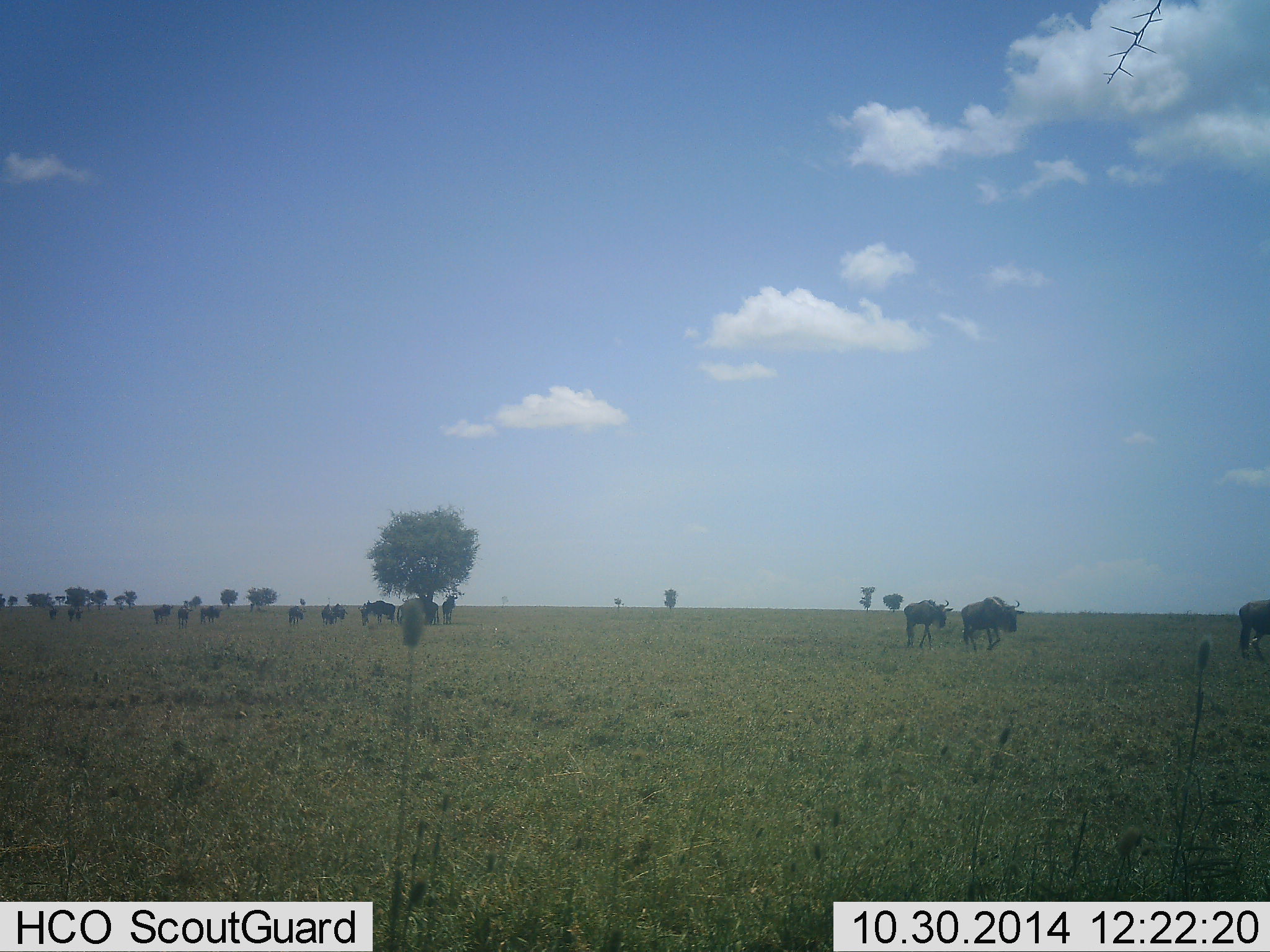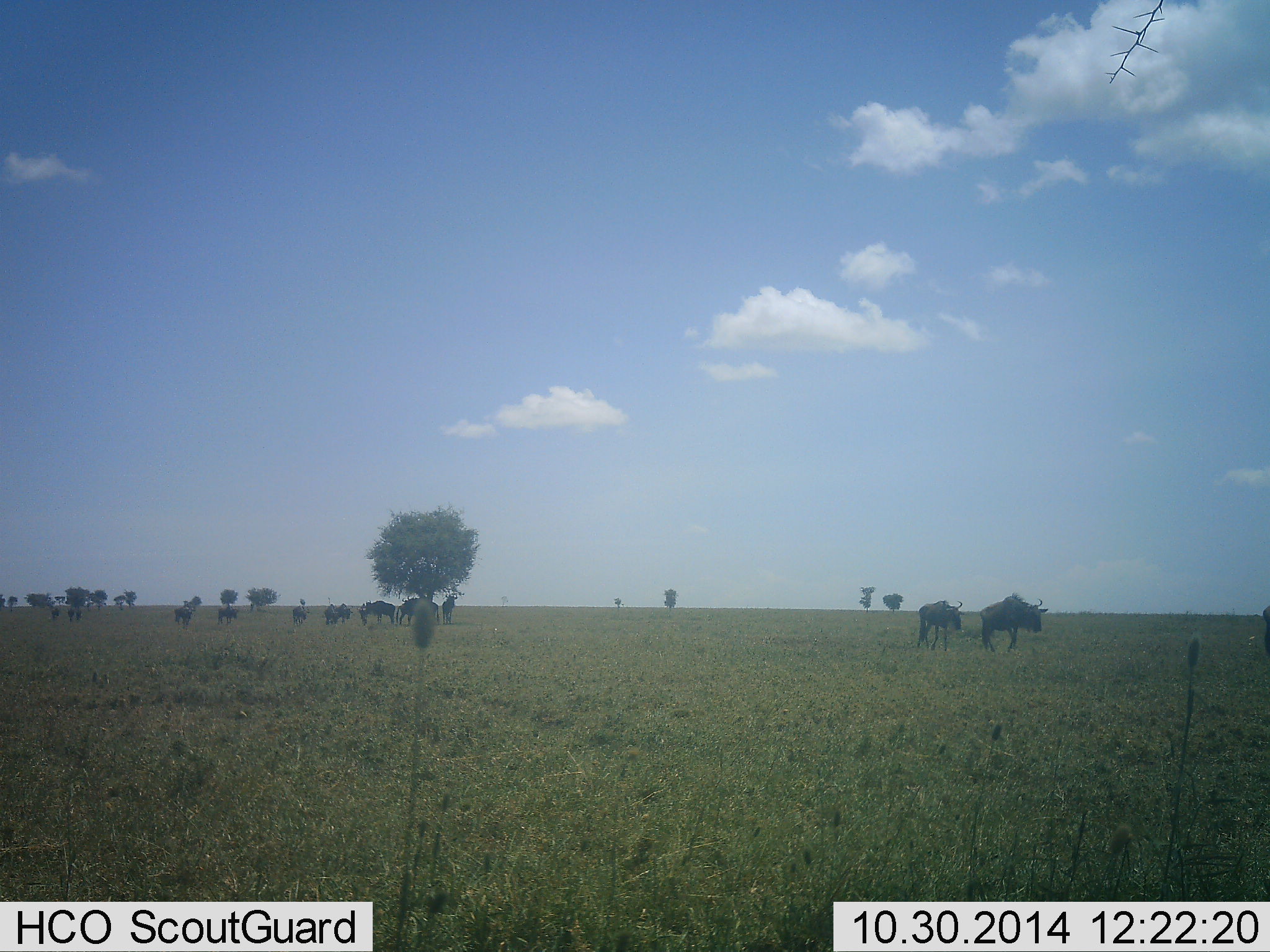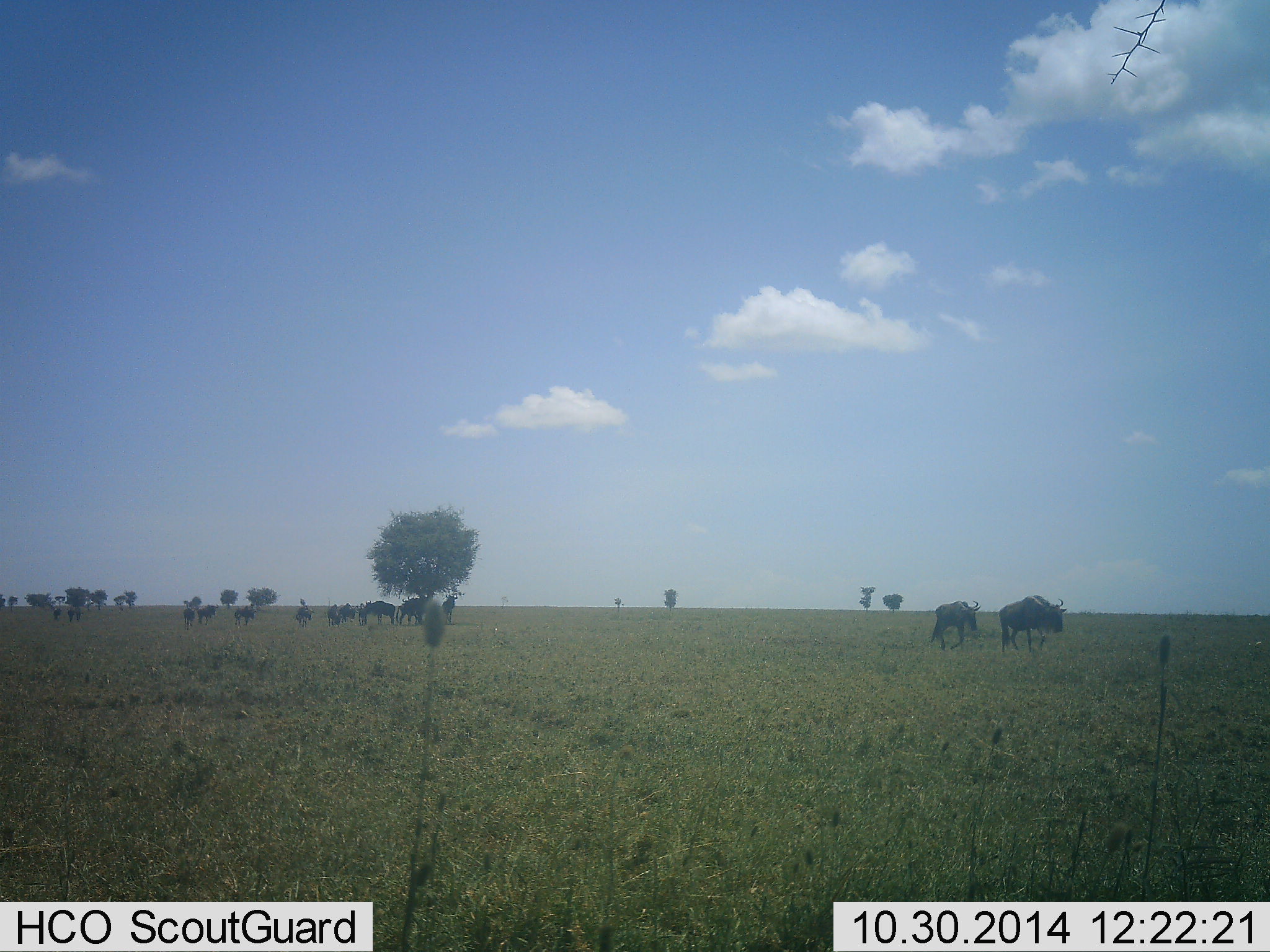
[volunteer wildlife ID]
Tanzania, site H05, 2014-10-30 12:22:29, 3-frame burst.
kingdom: Animalia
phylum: Chordata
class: Mammalia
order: Artiodactyla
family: Bovidae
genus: Connochaetes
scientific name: Connochaetes taurinus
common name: blue wildebeest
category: wildebeest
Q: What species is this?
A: Wildebeest (blue wildebeest) (Connochaetes taurinus).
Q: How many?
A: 11-50.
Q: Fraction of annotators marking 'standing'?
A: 20%.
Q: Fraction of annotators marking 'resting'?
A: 0%.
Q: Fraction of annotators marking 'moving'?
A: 100%.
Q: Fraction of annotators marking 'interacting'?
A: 0%.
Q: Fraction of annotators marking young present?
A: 0%.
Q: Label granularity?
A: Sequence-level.